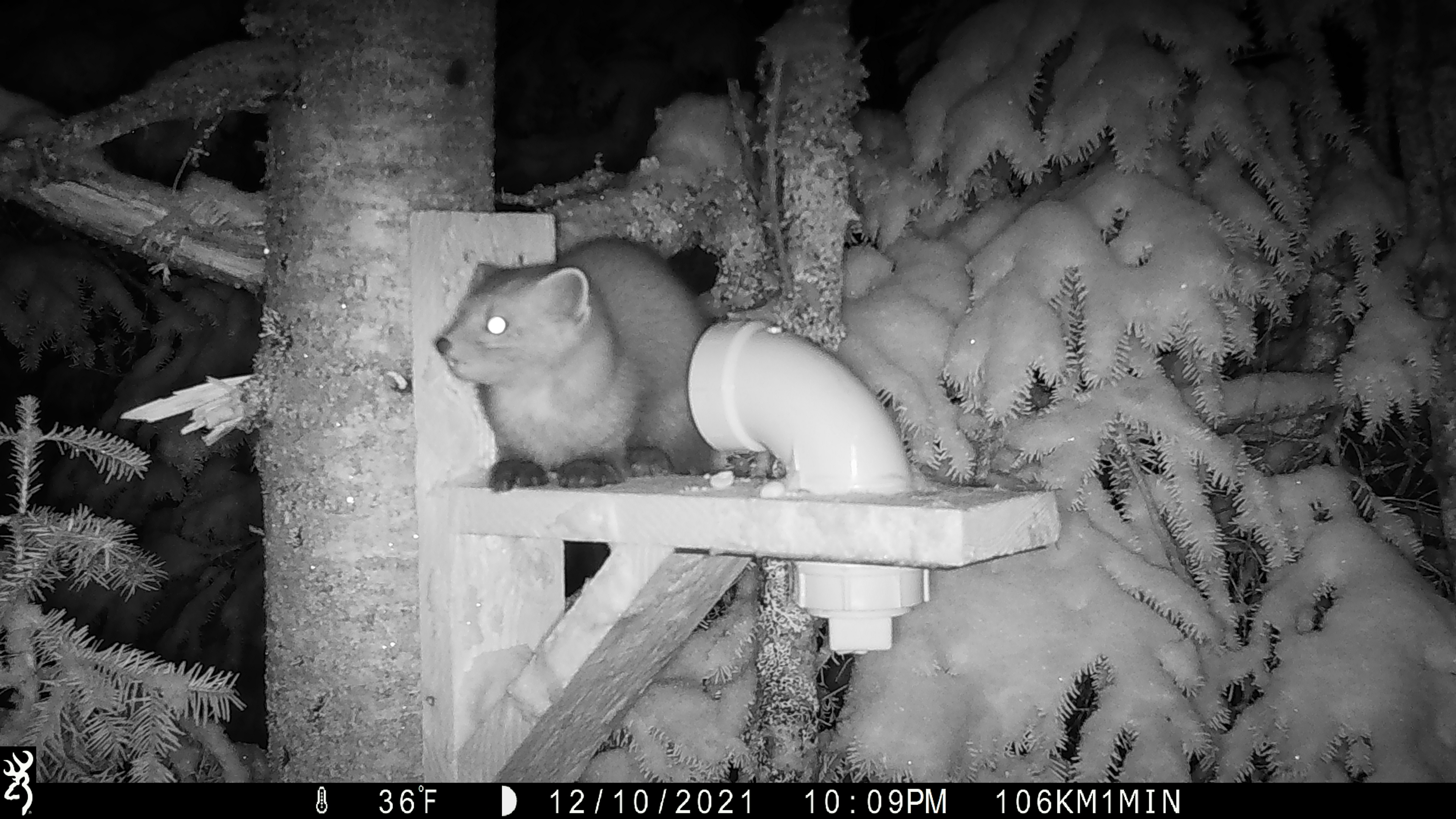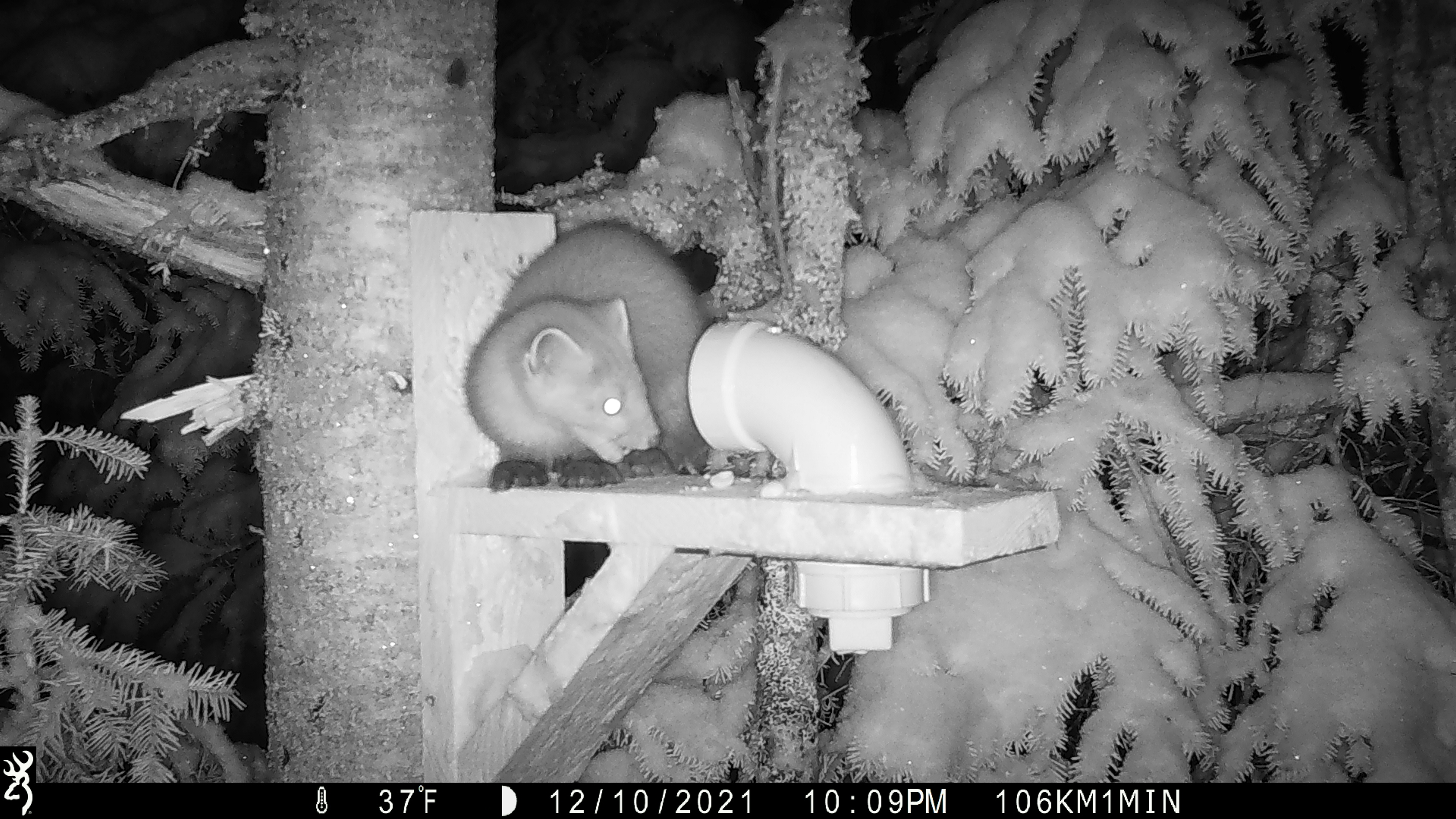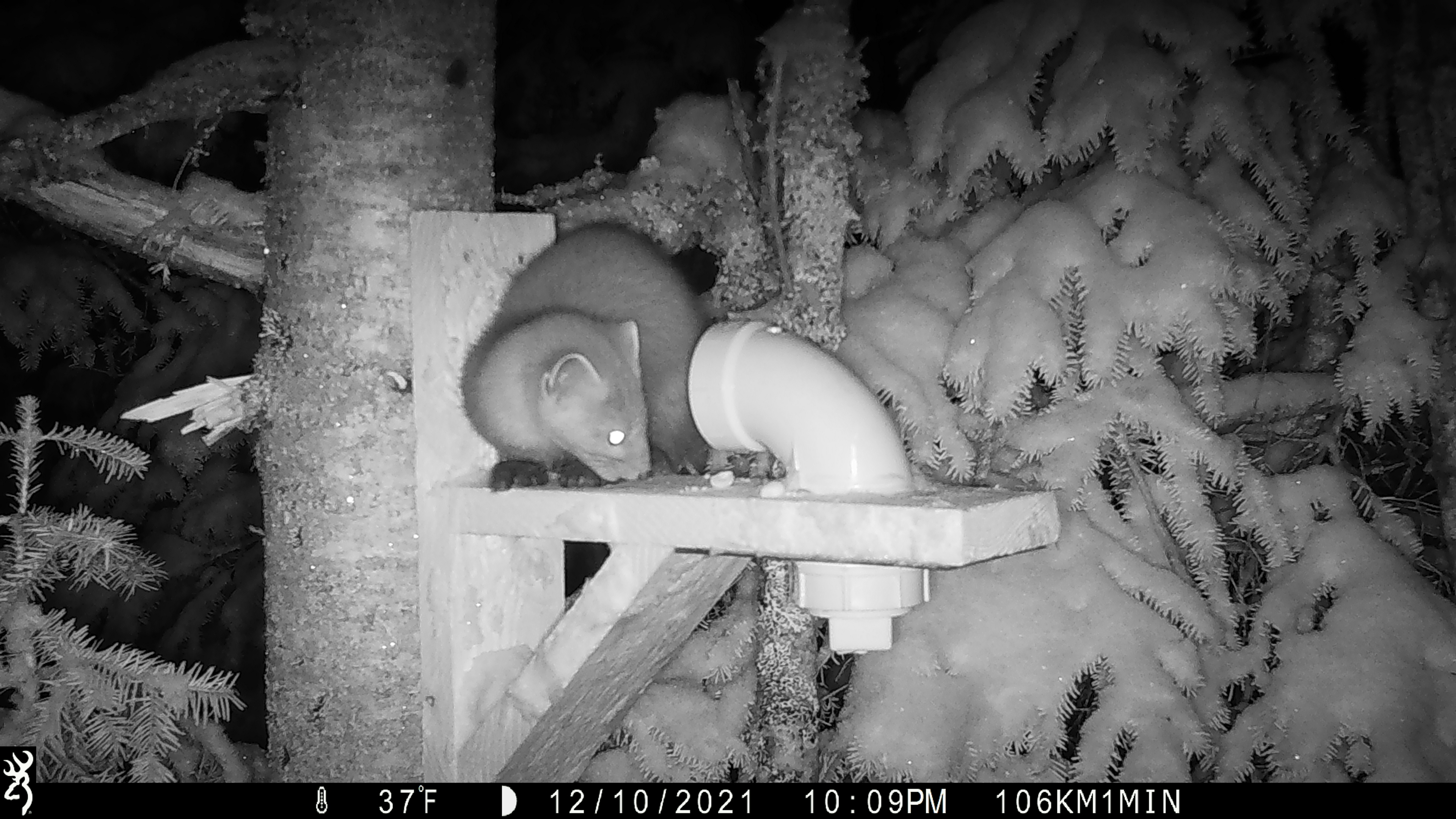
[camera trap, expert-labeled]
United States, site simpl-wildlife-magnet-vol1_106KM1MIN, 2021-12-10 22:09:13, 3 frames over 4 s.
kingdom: Animalia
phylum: Chordata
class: Mammalia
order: Carnivora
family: Mustelidae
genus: Martes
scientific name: Martes americana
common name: american marten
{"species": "american marten (Martes americana)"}